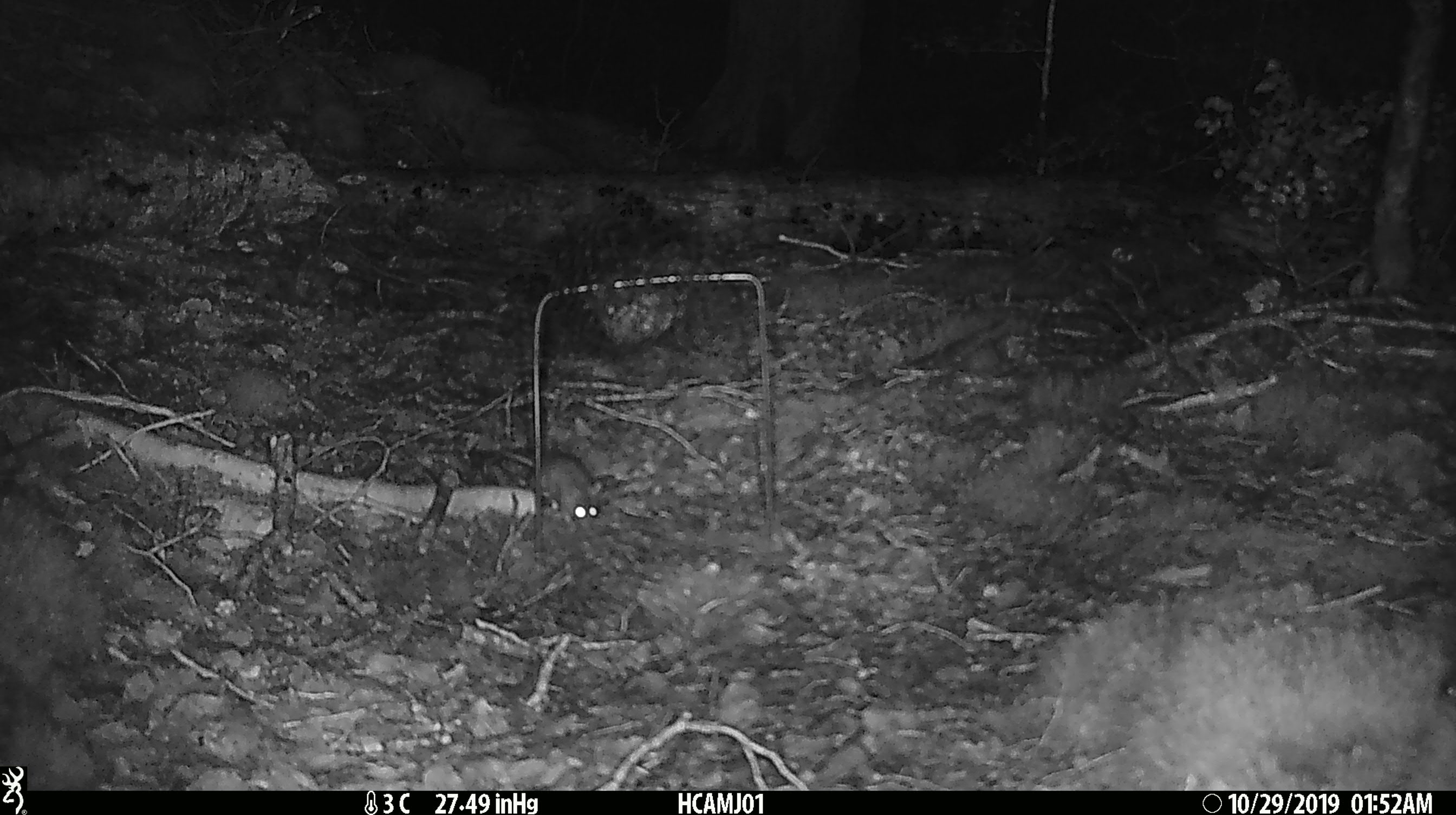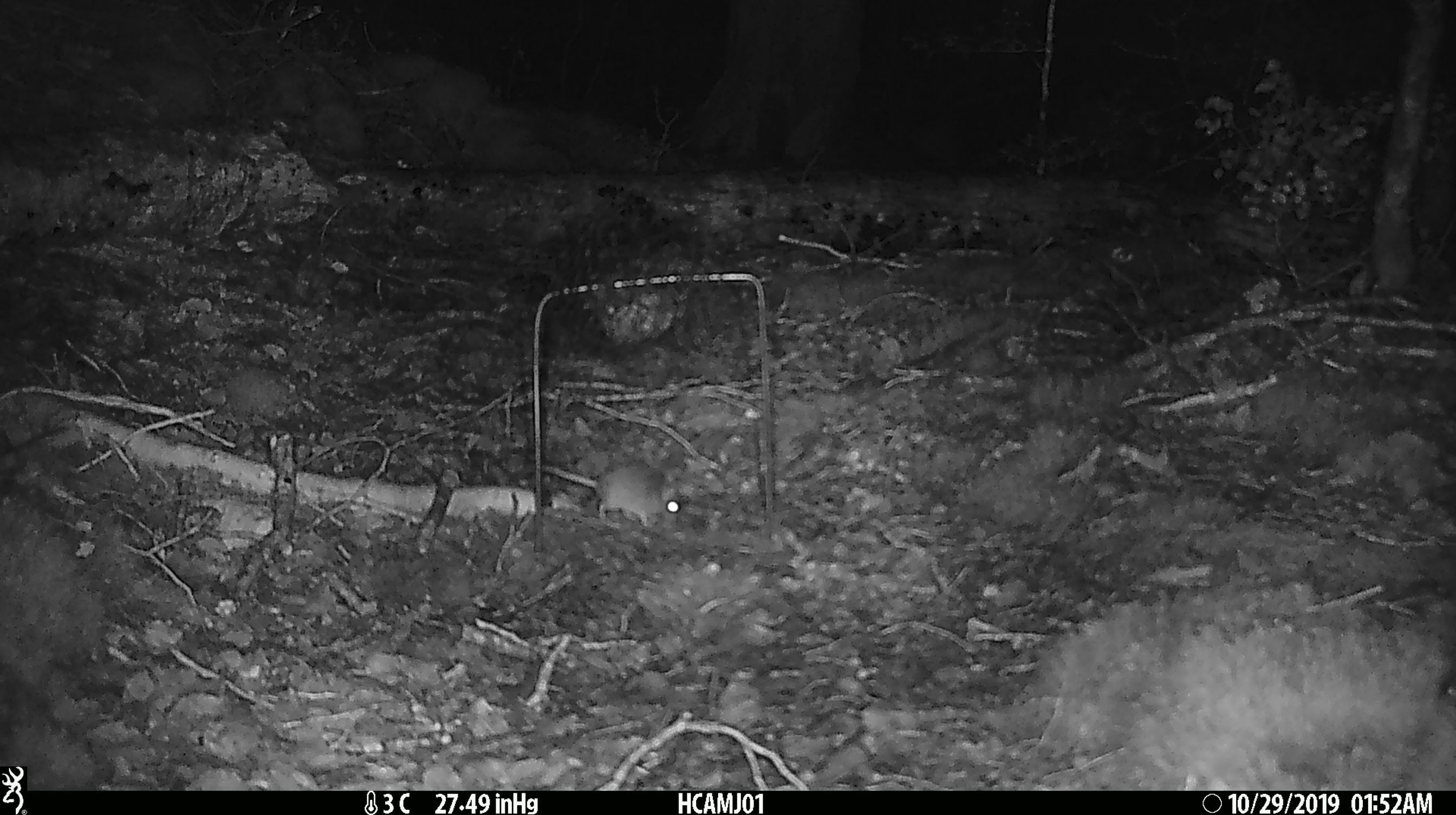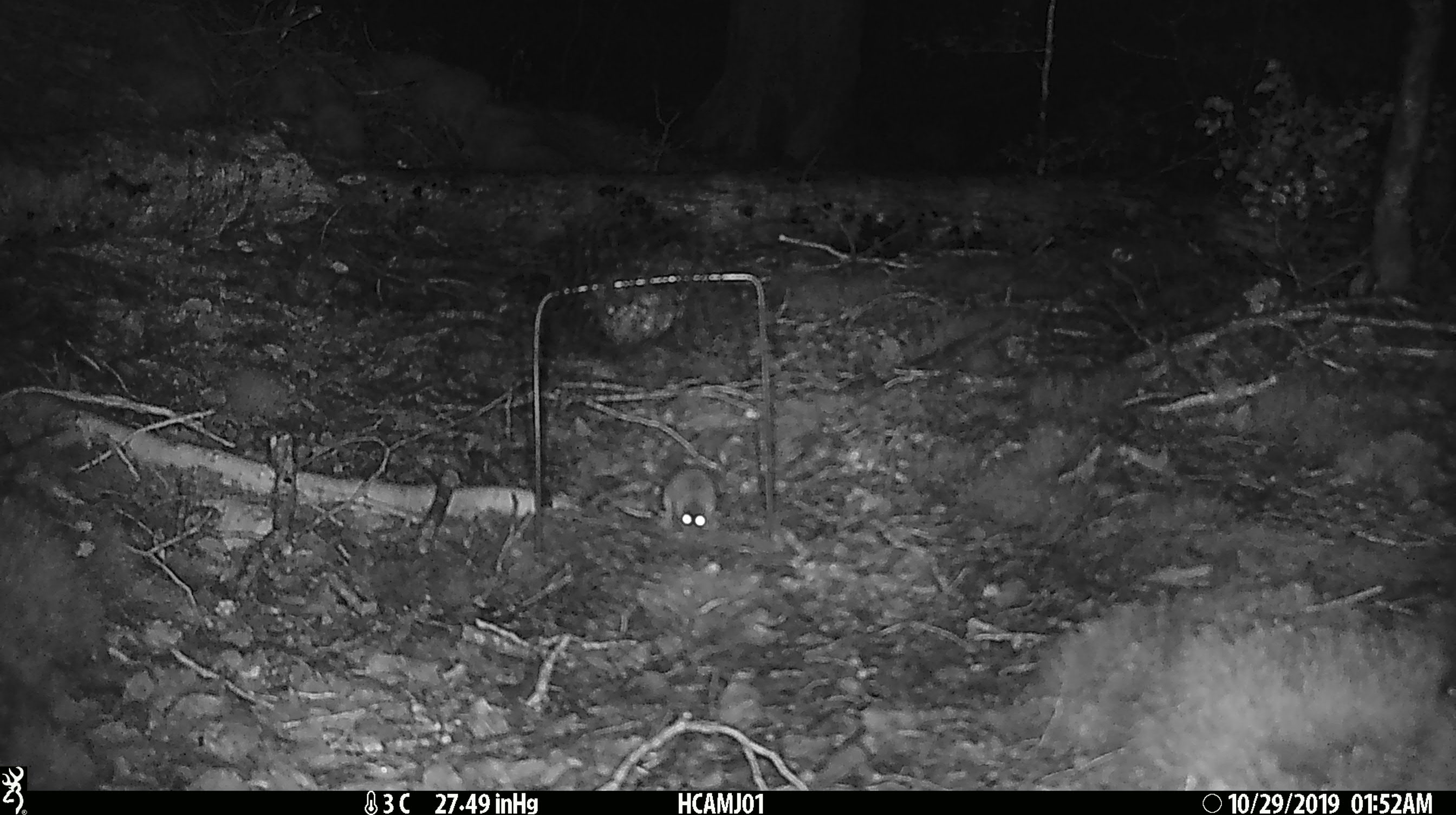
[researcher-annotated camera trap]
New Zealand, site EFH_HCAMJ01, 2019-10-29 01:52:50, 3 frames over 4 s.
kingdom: Animalia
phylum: Chordata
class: Mammalia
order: Rodentia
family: Muridae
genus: Mus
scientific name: Mus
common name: mouse